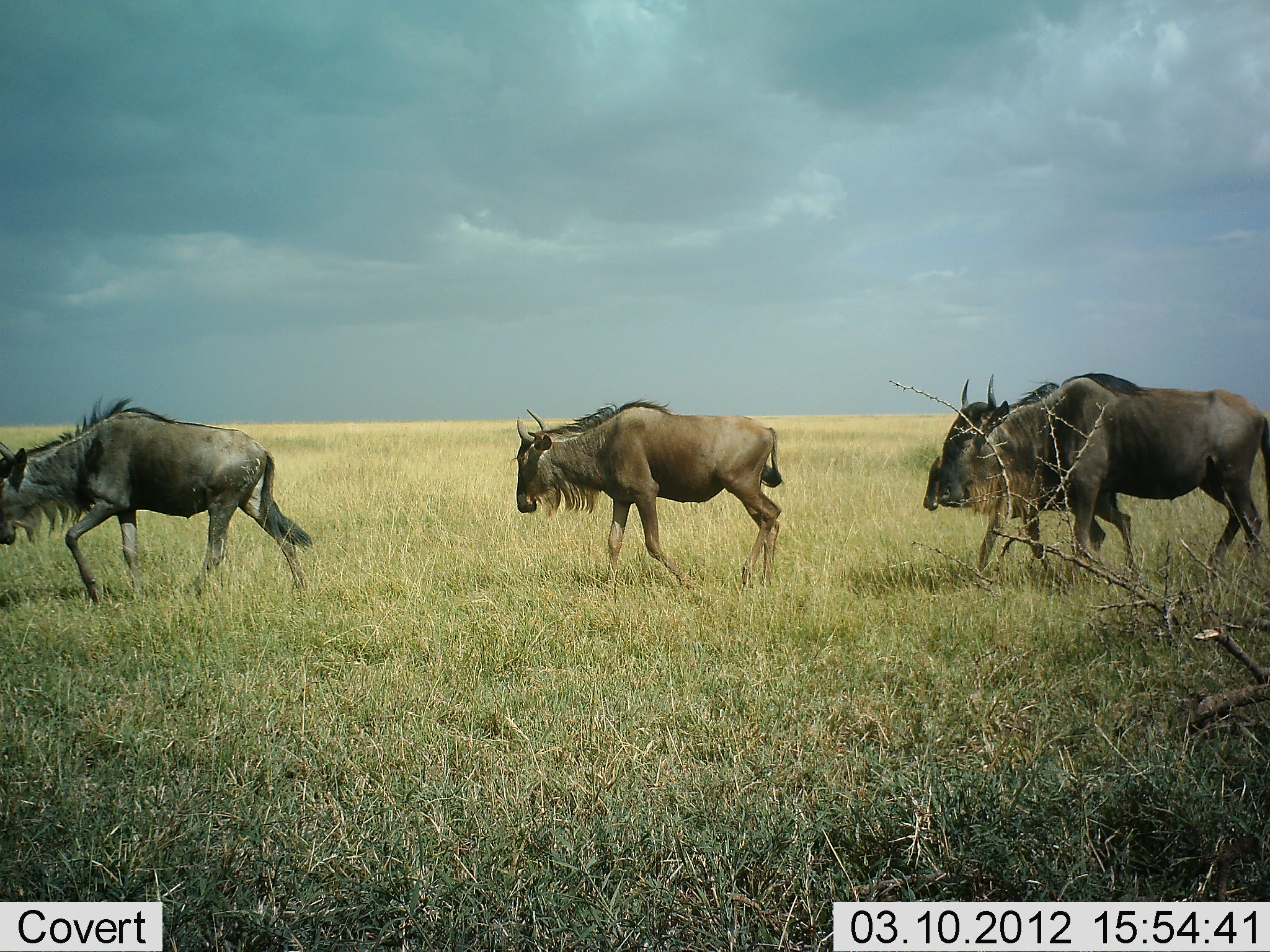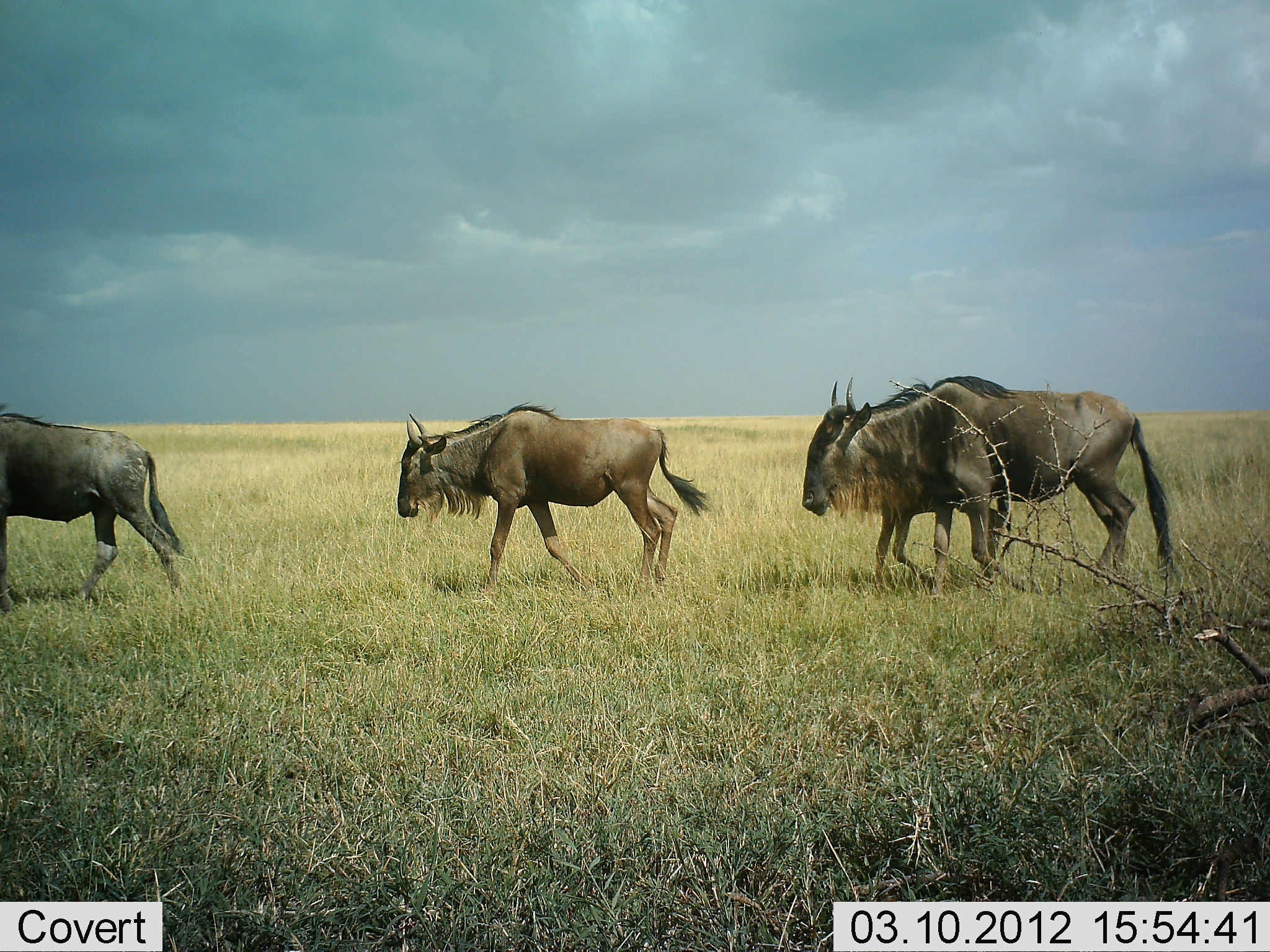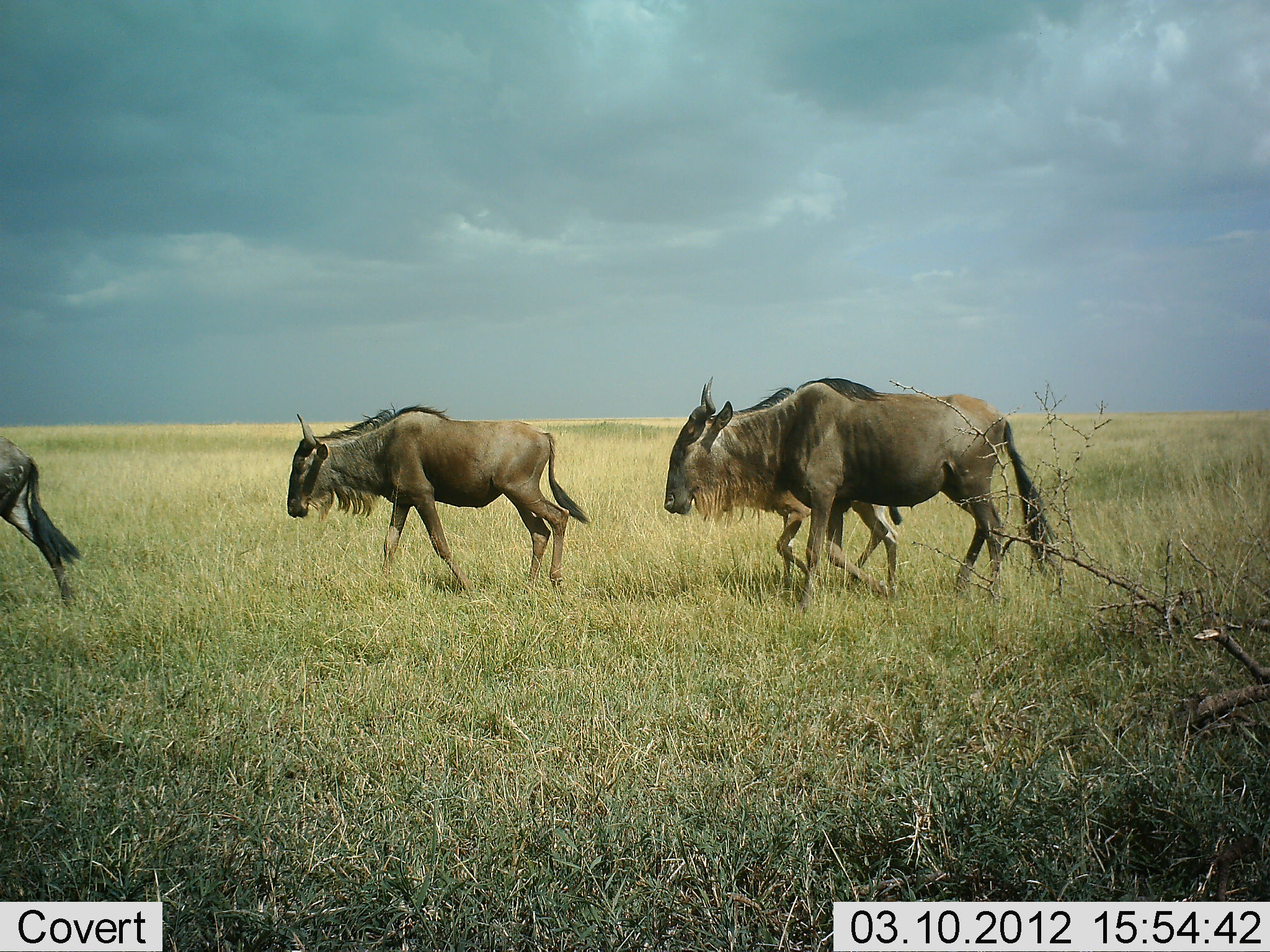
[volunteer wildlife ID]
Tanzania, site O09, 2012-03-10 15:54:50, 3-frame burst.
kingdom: Animalia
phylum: Chordata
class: Mammalia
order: Artiodactyla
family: Bovidae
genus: Connochaetes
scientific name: Connochaetes taurinus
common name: blue wildebeest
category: wildebeest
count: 4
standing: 0%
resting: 0%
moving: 97%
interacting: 0%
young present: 32%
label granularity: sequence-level